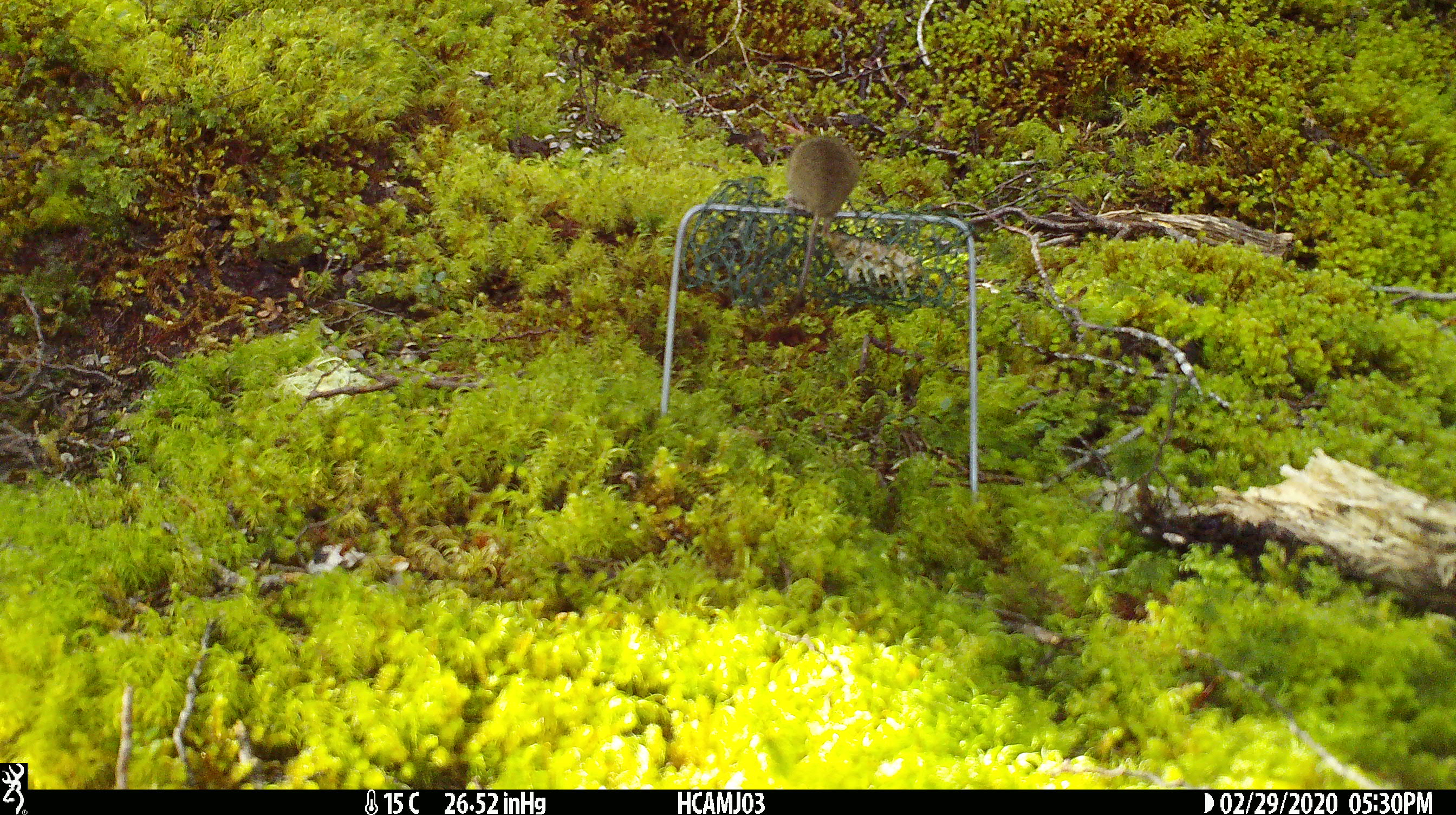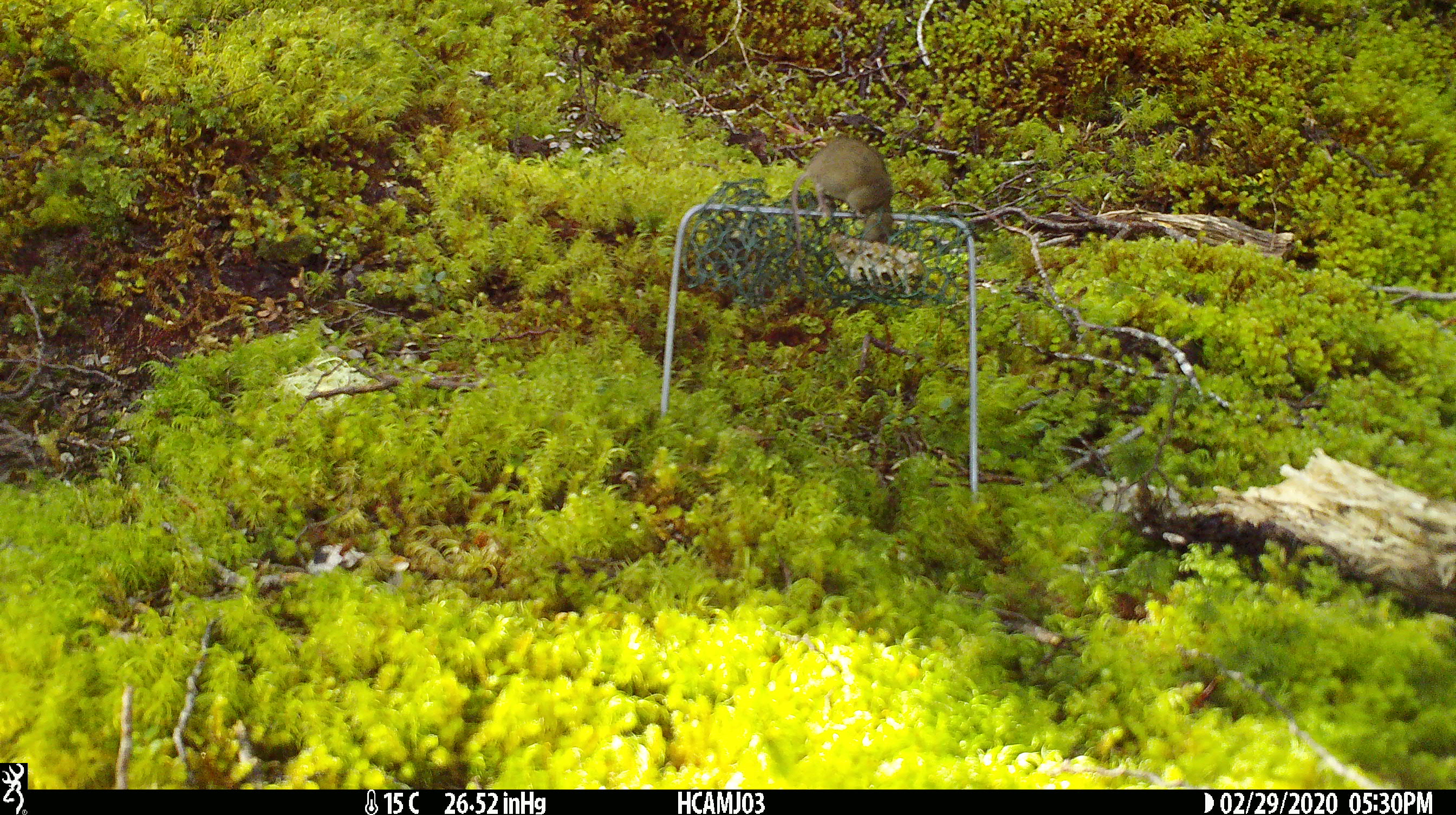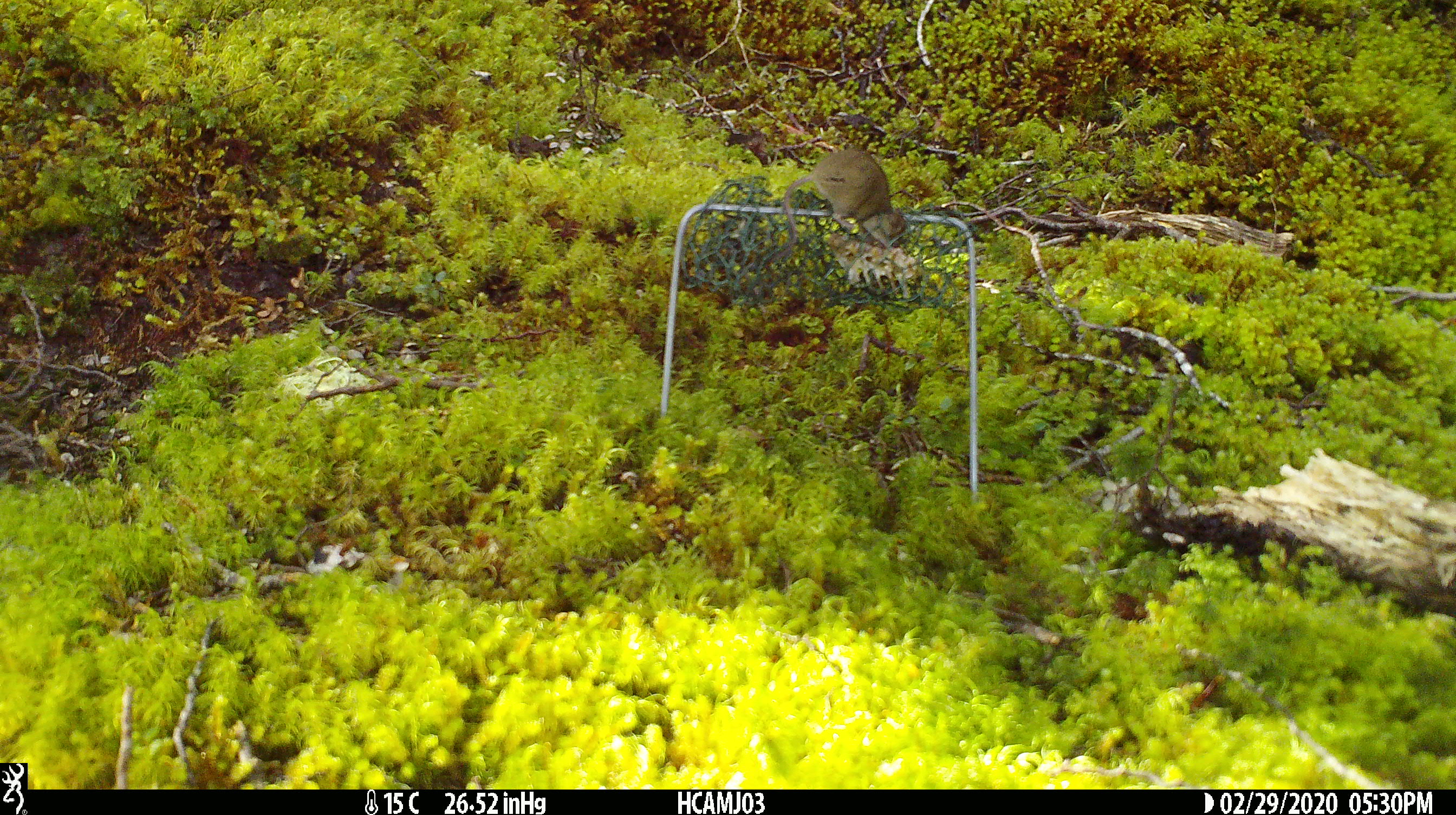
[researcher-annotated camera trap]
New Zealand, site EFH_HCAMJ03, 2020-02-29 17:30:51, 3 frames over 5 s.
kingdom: Animalia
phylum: Chordata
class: Mammalia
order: Rodentia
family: Muridae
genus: Mus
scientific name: Mus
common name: mouse